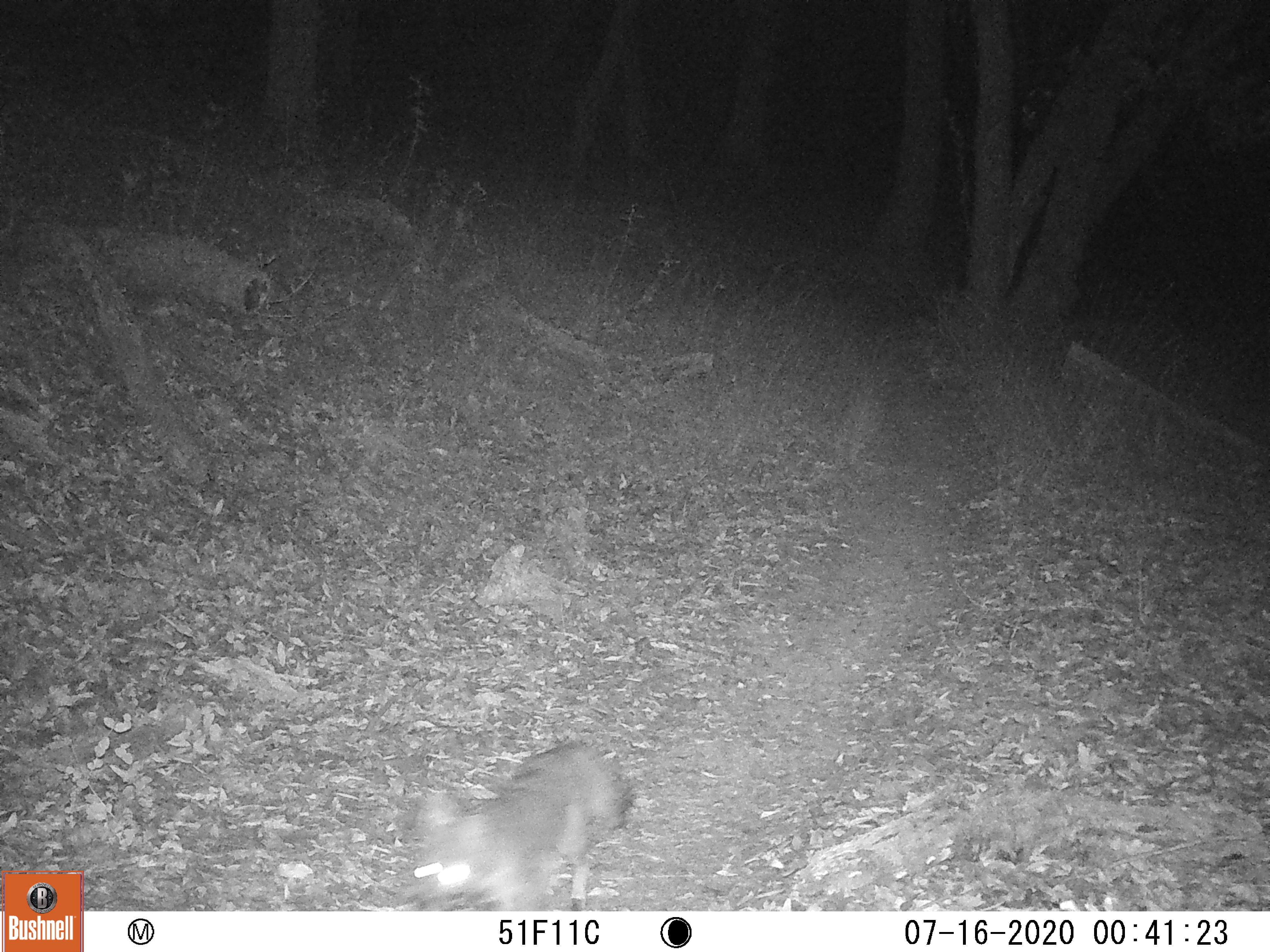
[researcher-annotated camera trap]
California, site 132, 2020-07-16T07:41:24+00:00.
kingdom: Animalia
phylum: Chordata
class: Mammalia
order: Carnivora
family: Canidae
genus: Urocyon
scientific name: Urocyon cinereoargenteus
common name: gray fox